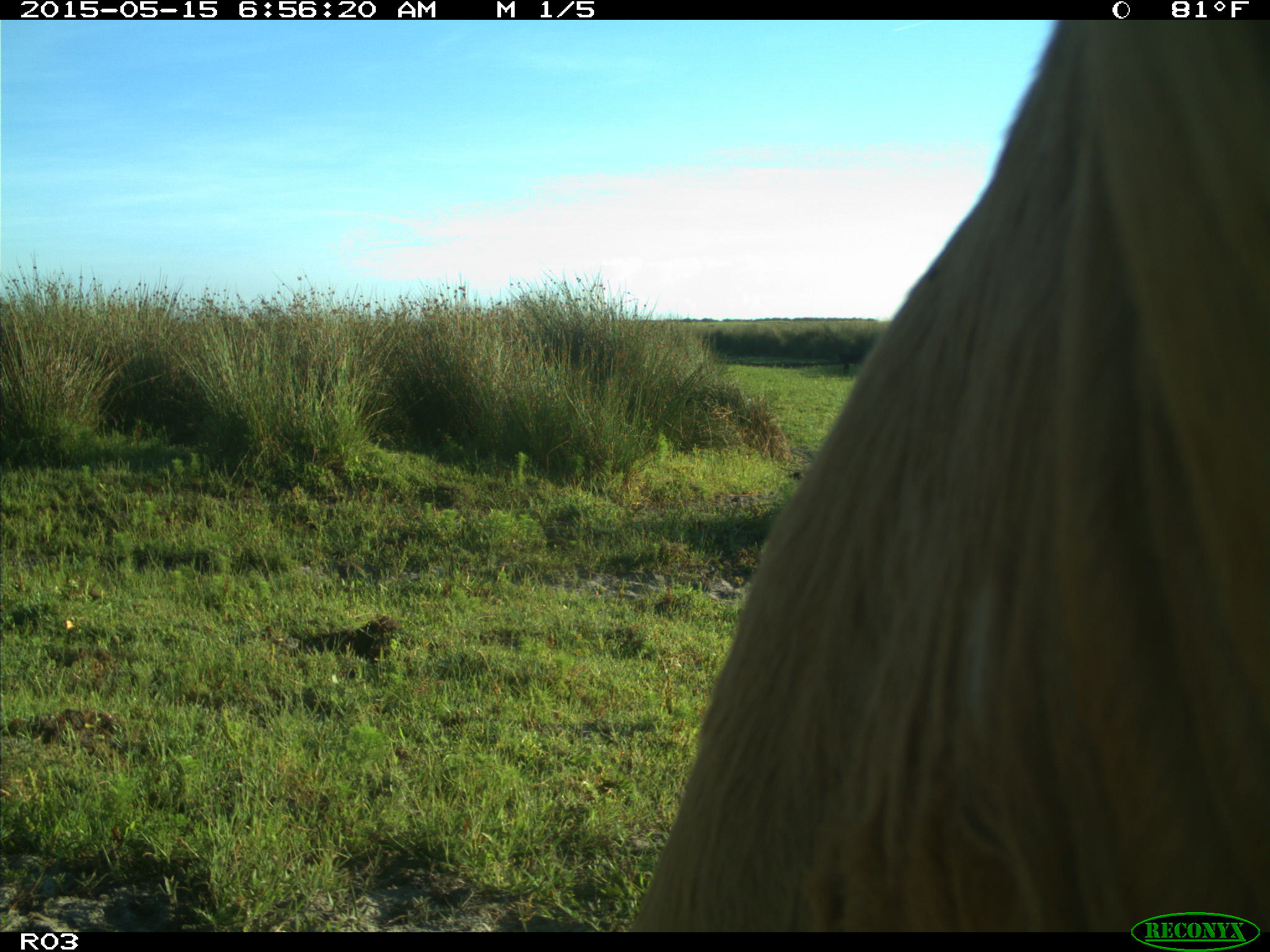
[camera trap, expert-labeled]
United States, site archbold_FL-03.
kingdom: Animalia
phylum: Chordata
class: Mammalia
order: Artiodactyla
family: Bovidae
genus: Bos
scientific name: Bos taurus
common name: domestic cow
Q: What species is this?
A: Bos taurus (domestic cow).